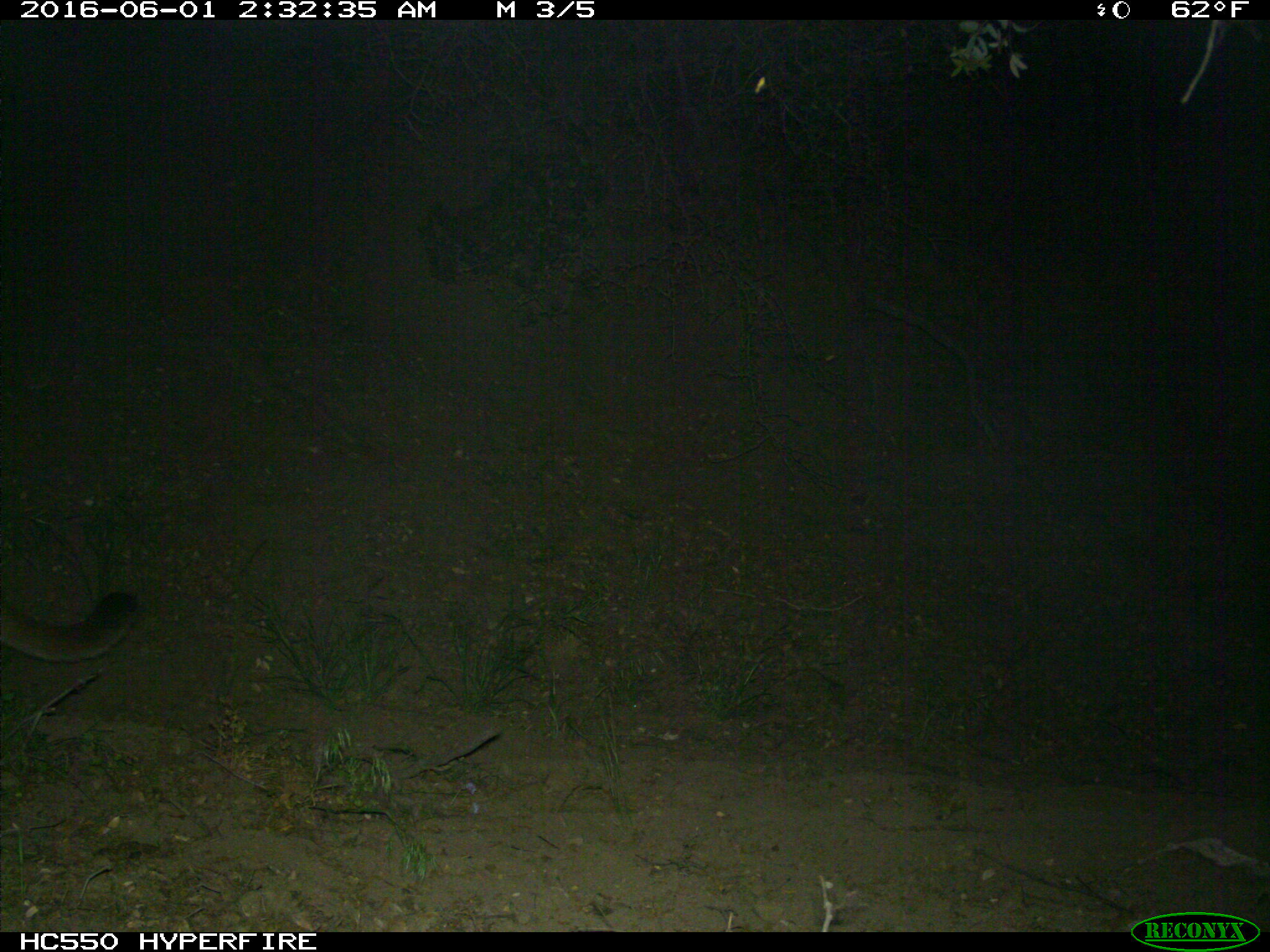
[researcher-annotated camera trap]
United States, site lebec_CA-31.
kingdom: Animalia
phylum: Chordata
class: Mammalia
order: Carnivora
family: Felidae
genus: Puma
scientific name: Puma concolor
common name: mountain lion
Puma concolor (mountain lion).